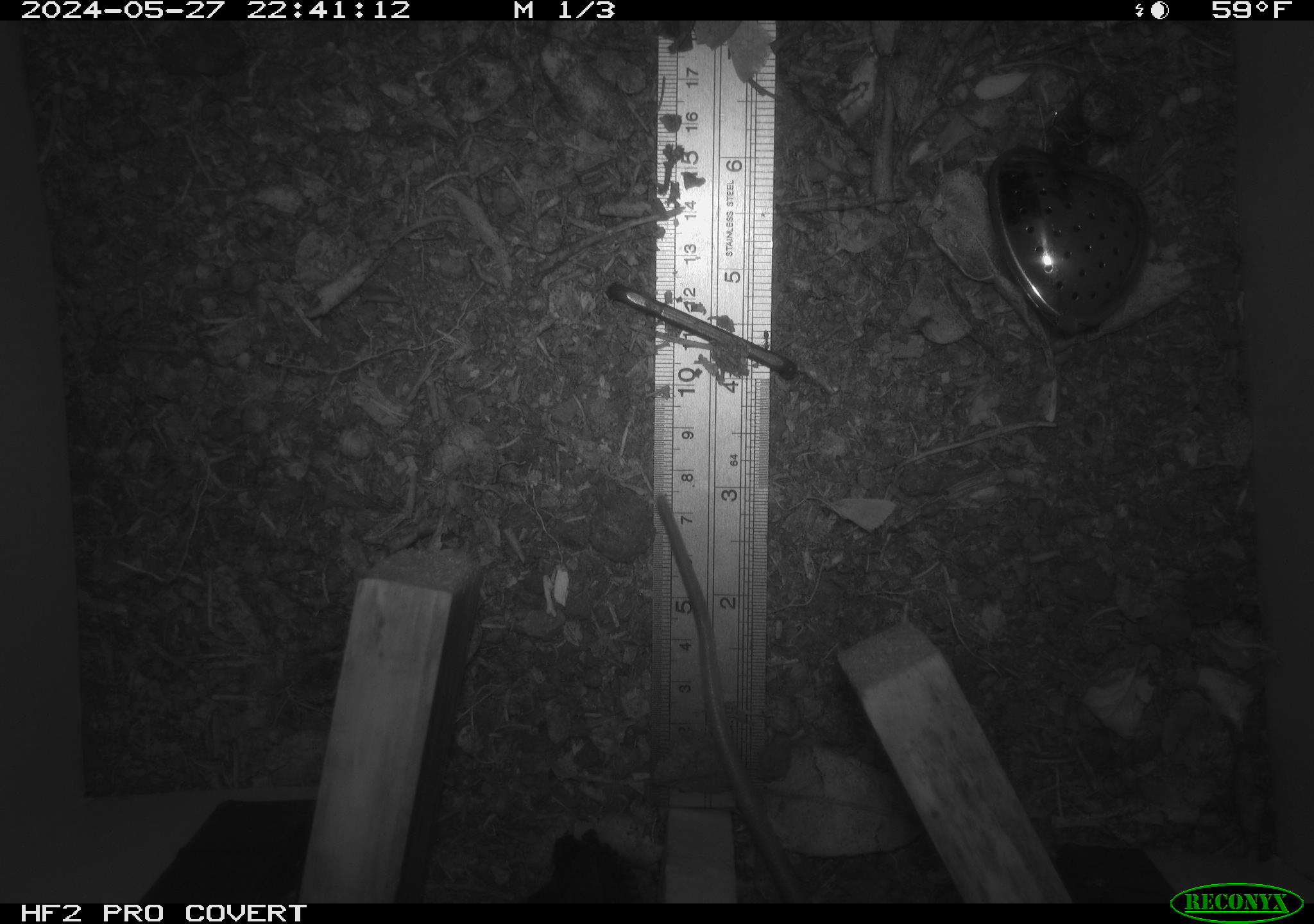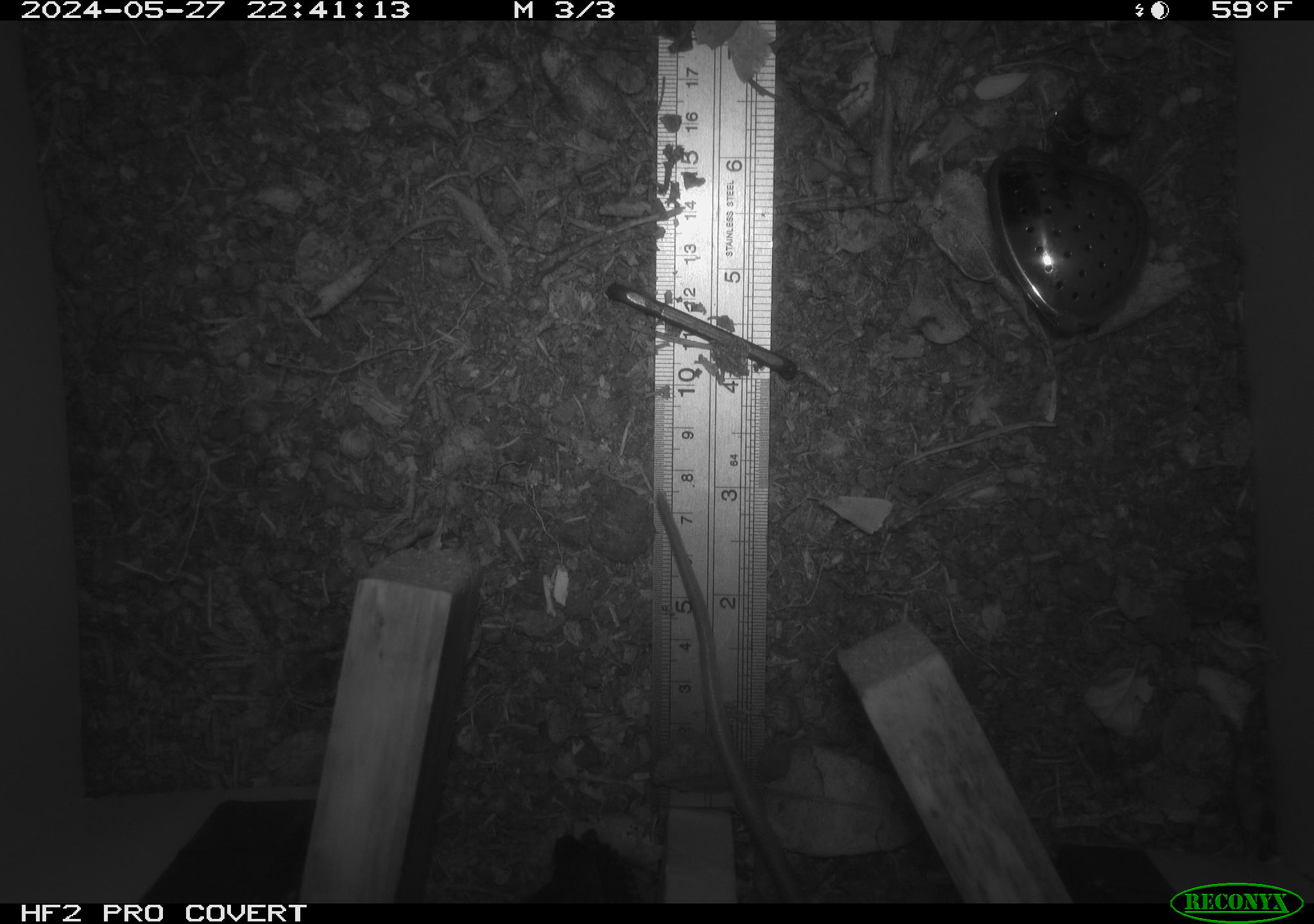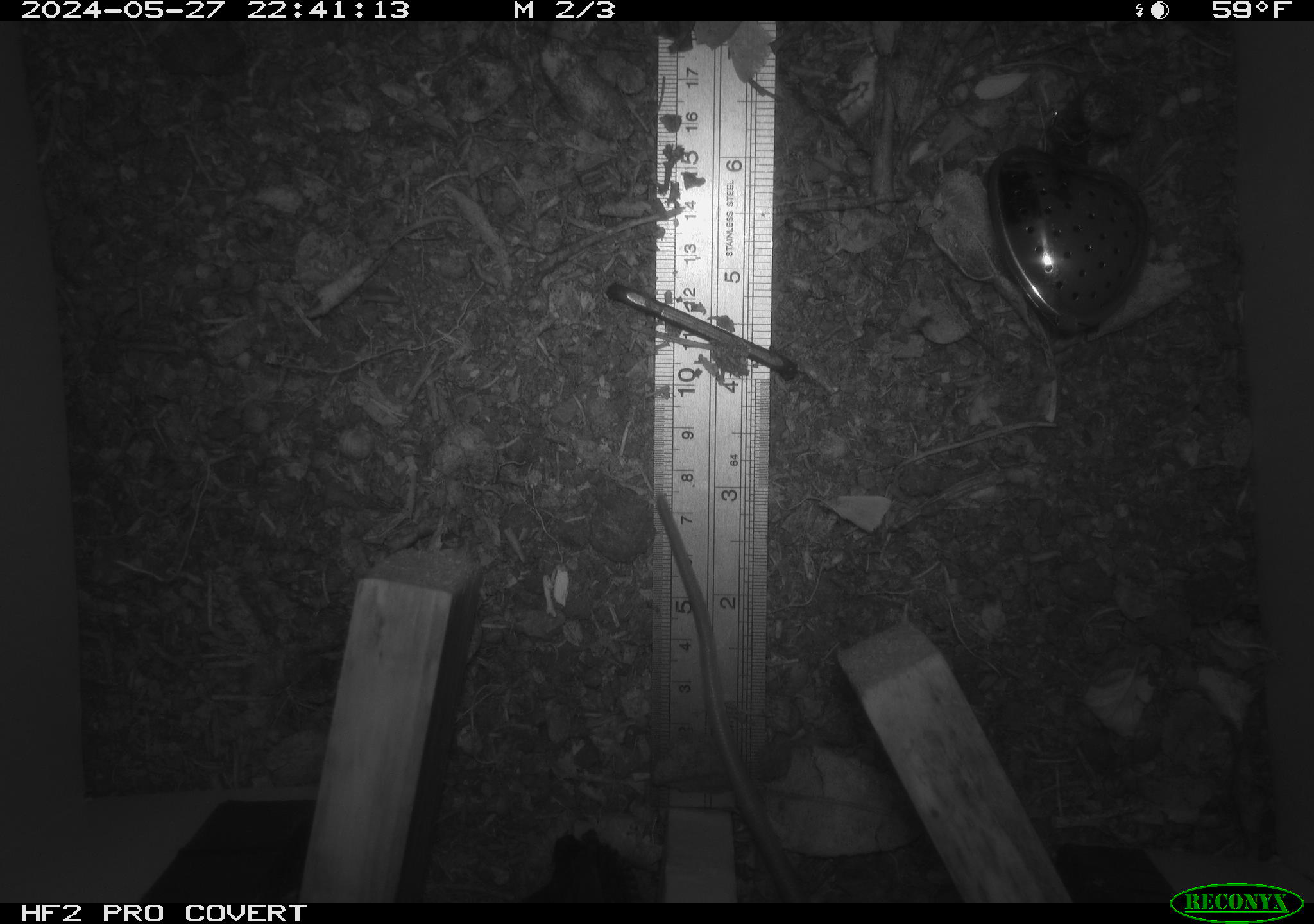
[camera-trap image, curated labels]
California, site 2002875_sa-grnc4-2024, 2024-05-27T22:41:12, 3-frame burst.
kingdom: Animalia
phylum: Chordata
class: Mammalia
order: Rodentia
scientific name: Rodentia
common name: rodent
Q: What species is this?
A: Rodent (Rodentia).